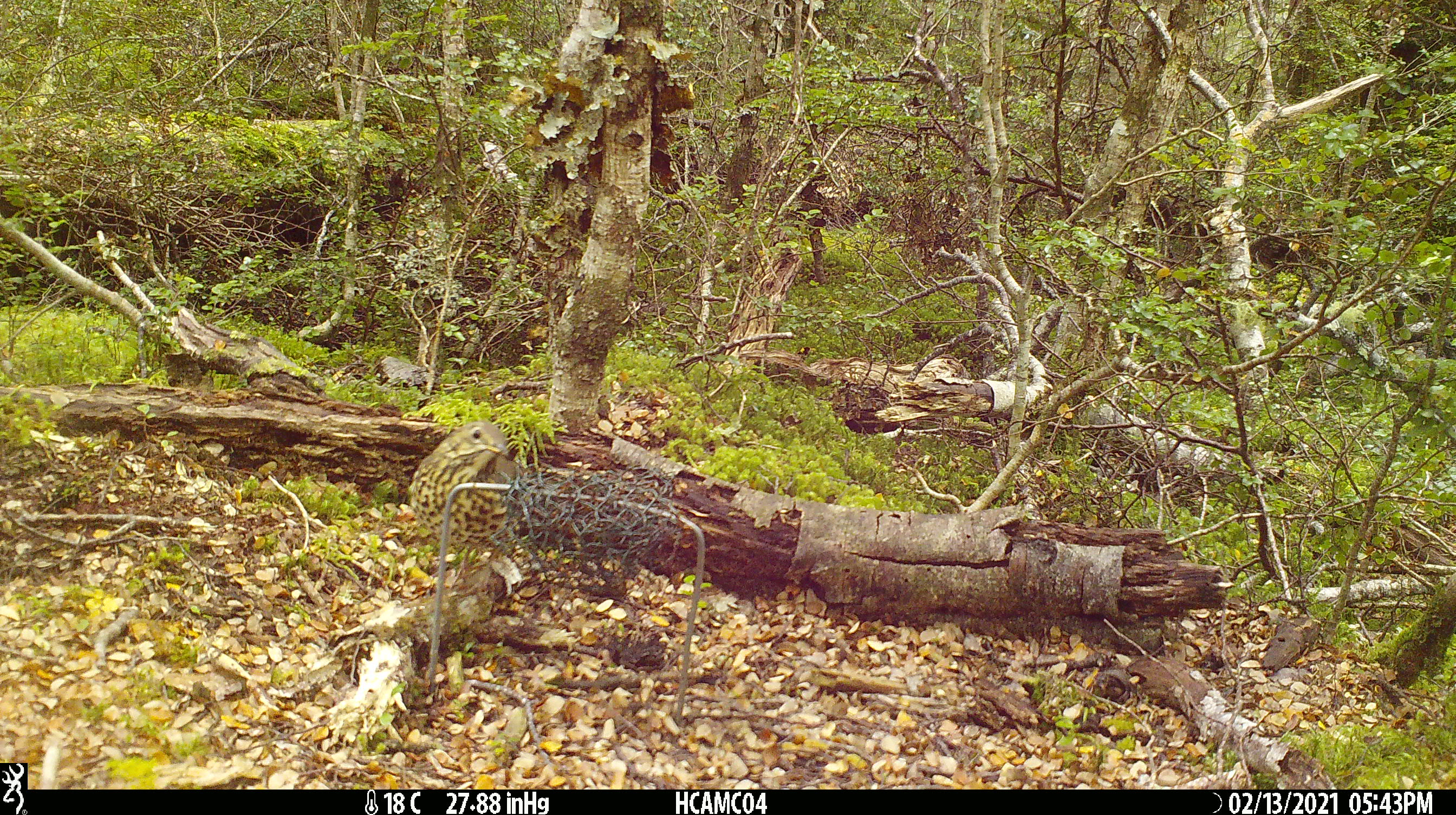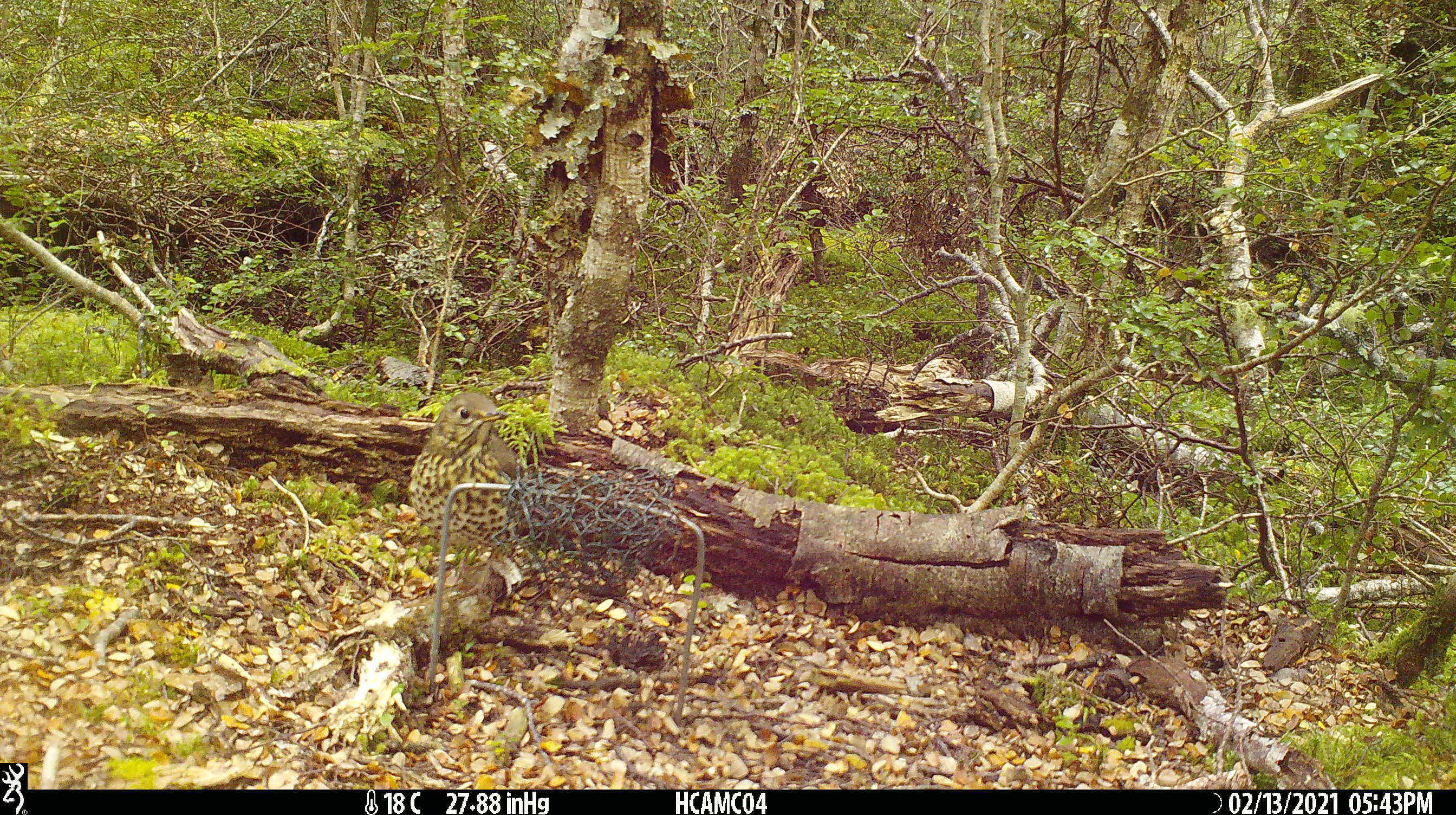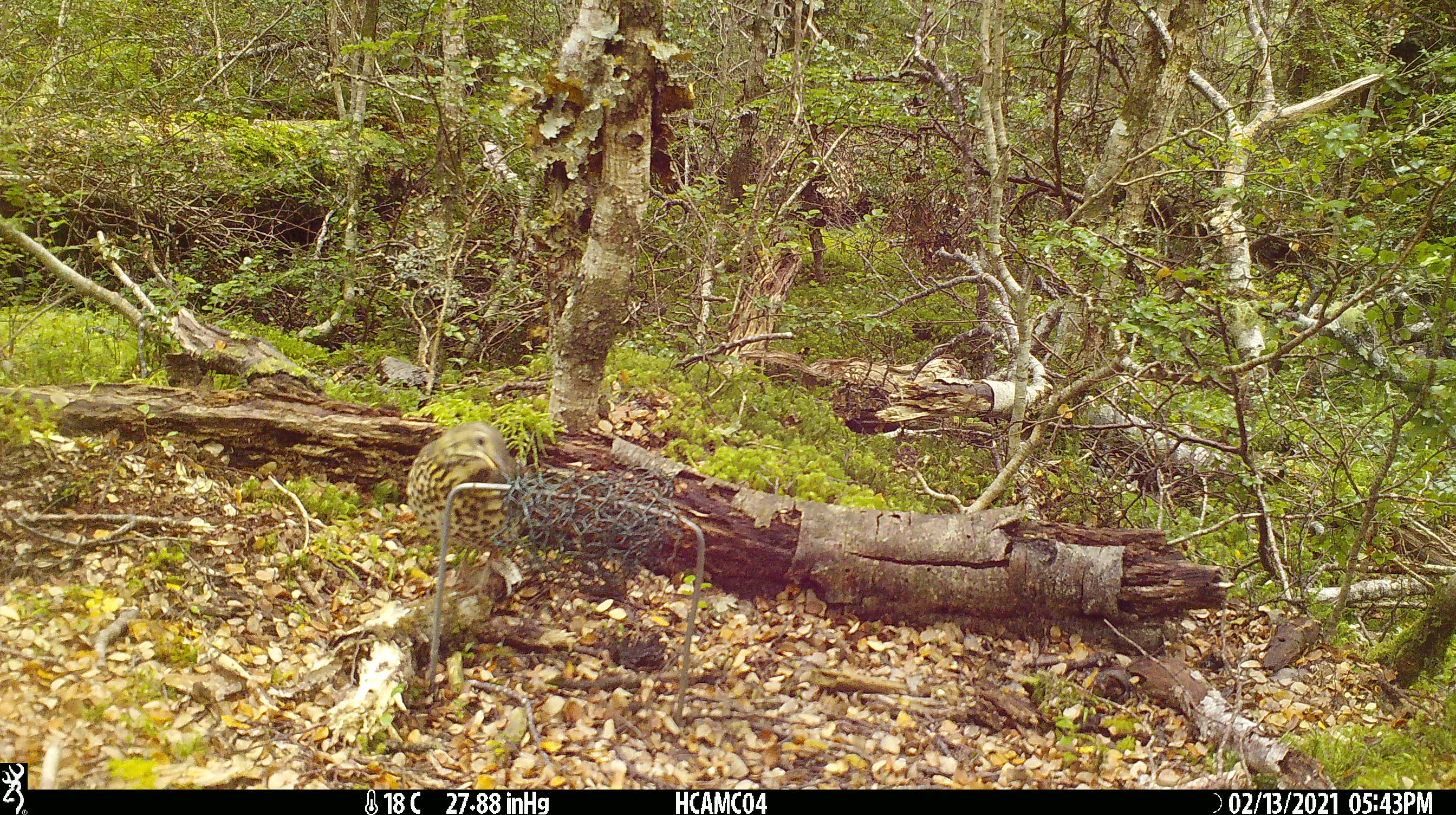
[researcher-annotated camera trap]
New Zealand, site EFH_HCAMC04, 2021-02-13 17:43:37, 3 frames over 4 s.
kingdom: Animalia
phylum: Chordata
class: Aves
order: Passeriformes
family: Turdidae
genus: Turdus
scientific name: Turdus philomelos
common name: song thrush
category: thrush